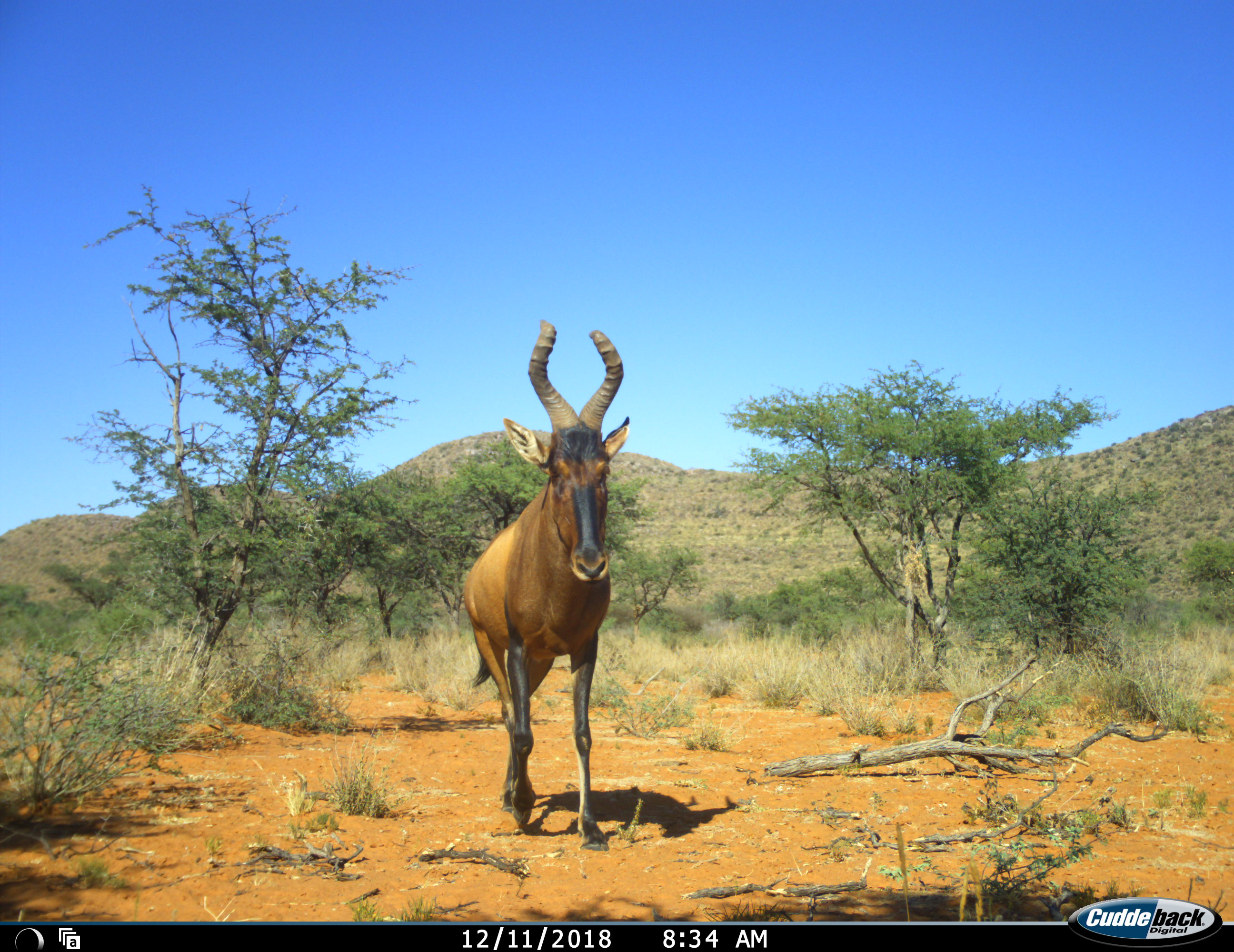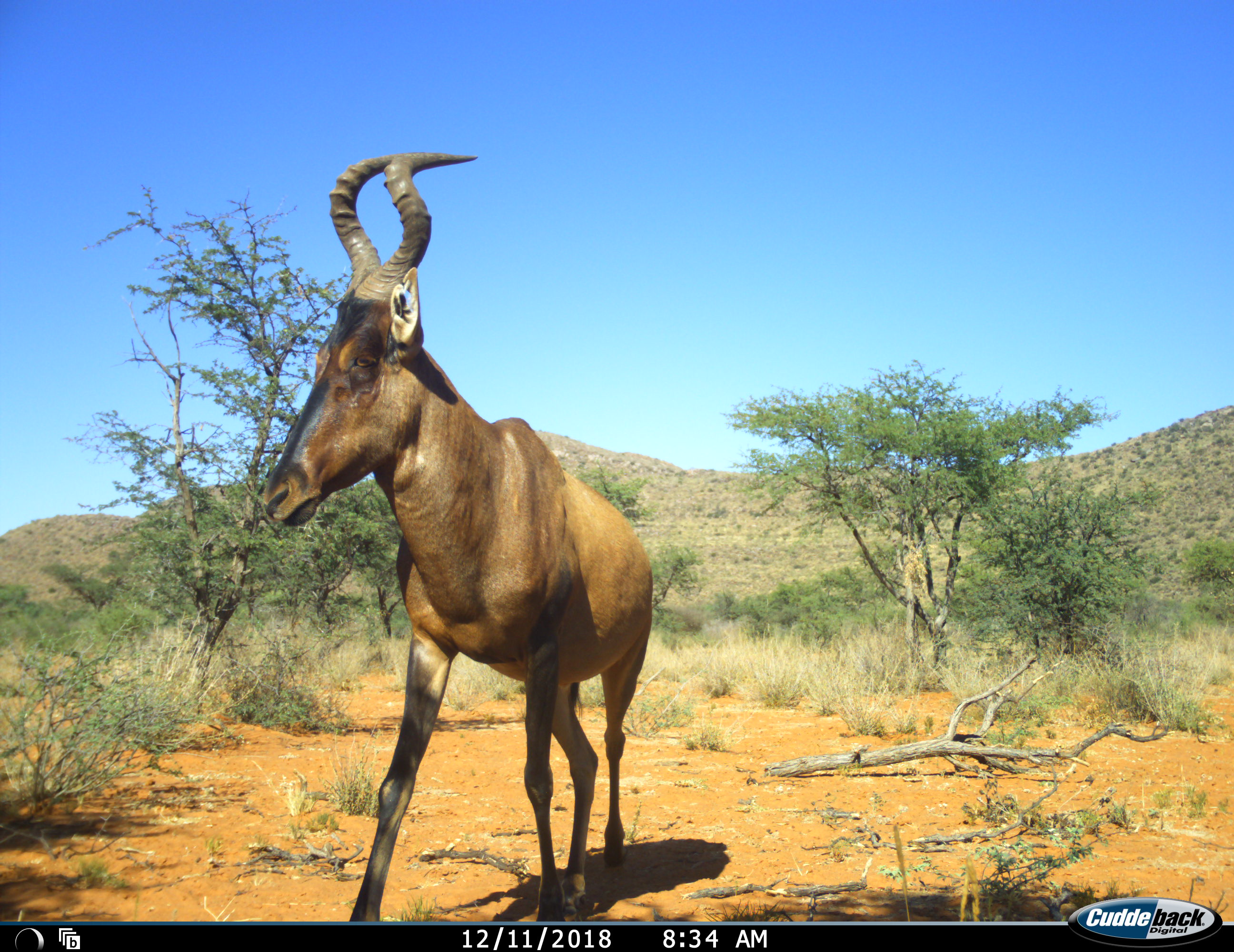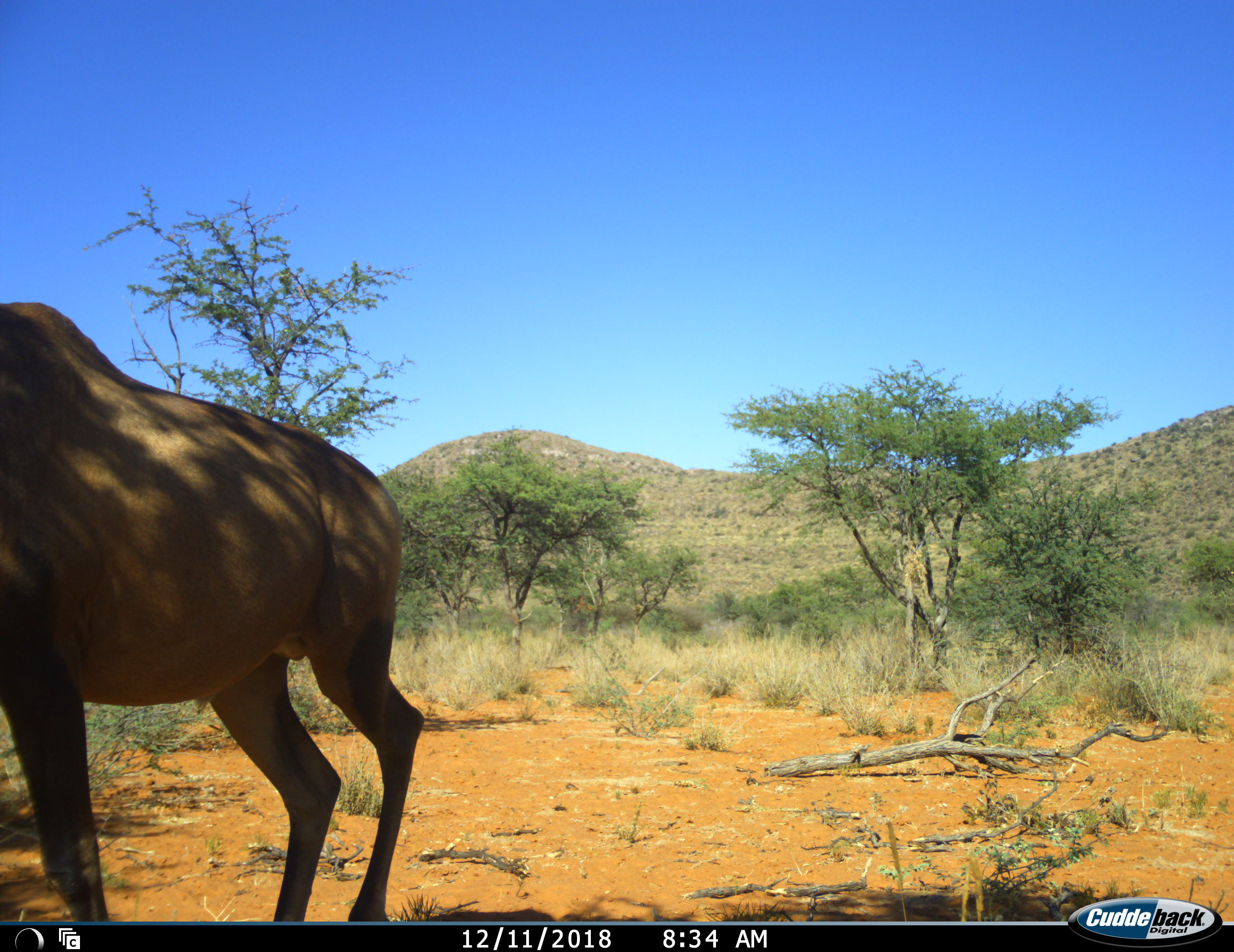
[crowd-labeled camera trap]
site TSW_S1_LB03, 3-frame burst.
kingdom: Animalia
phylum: Chordata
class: Mammalia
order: Artiodactyla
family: Bovidae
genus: Alcelaphus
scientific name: Alcelaphus buselaphus caama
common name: red hartebeest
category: hartebeestred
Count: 1.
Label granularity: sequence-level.